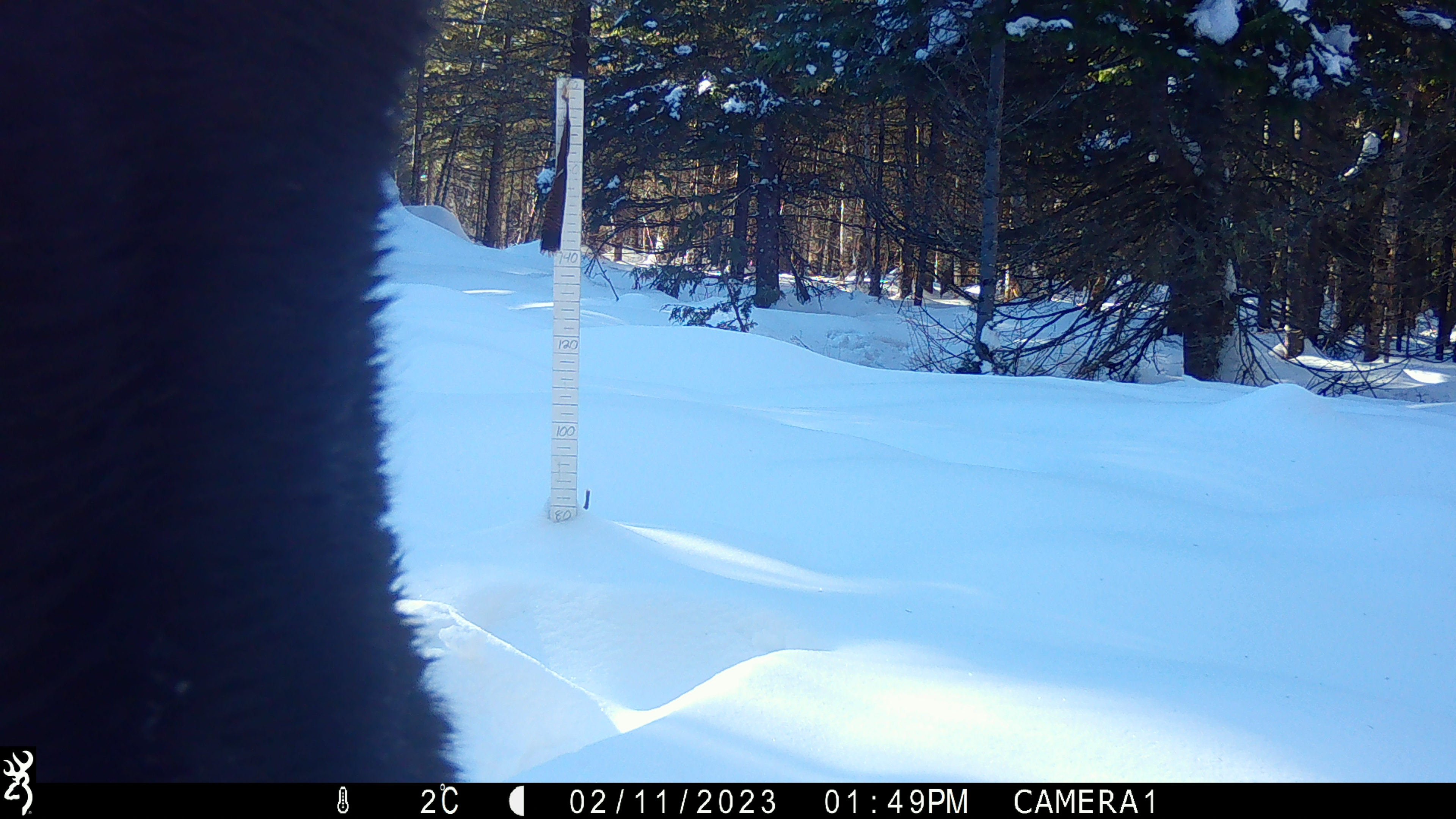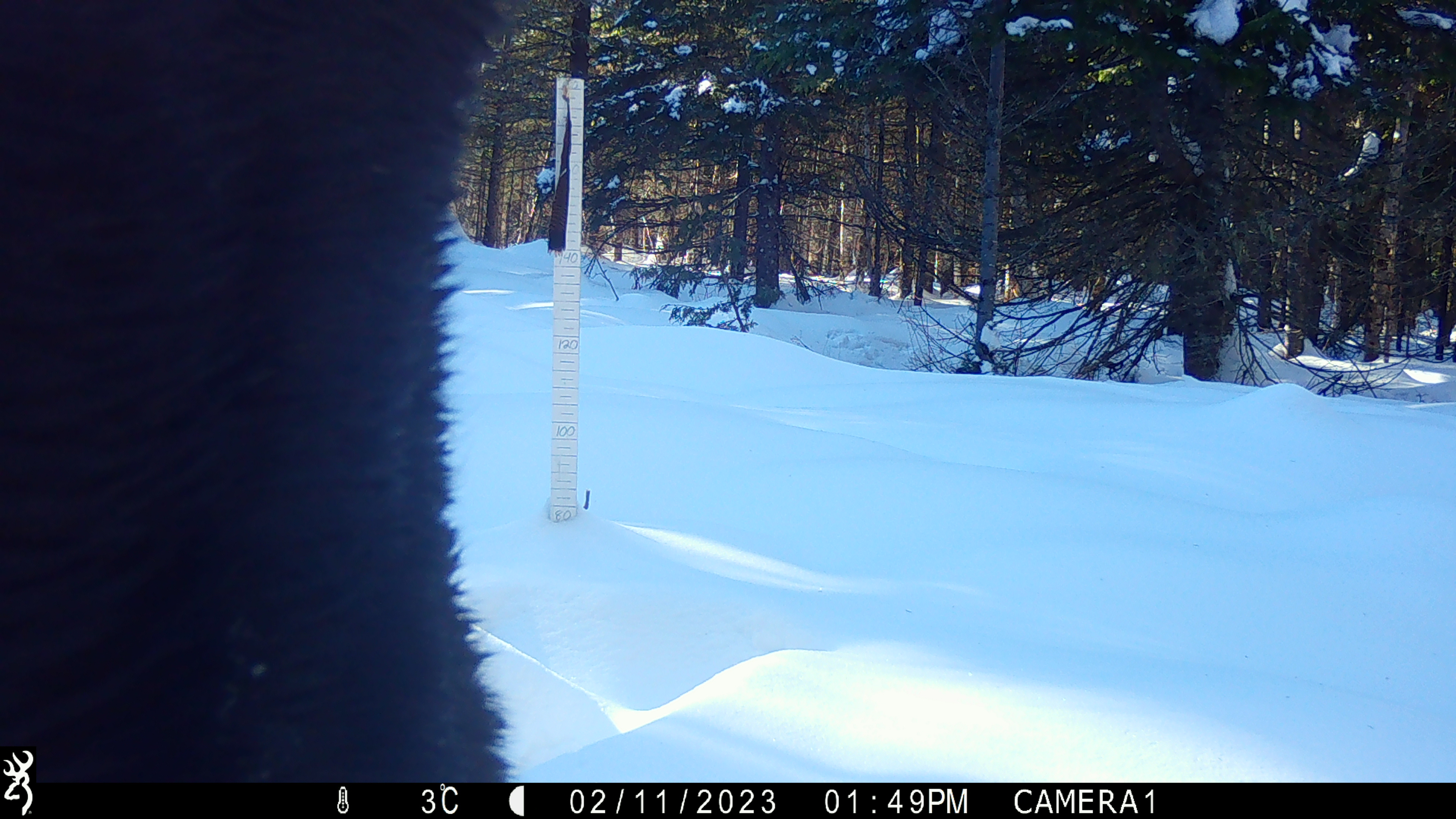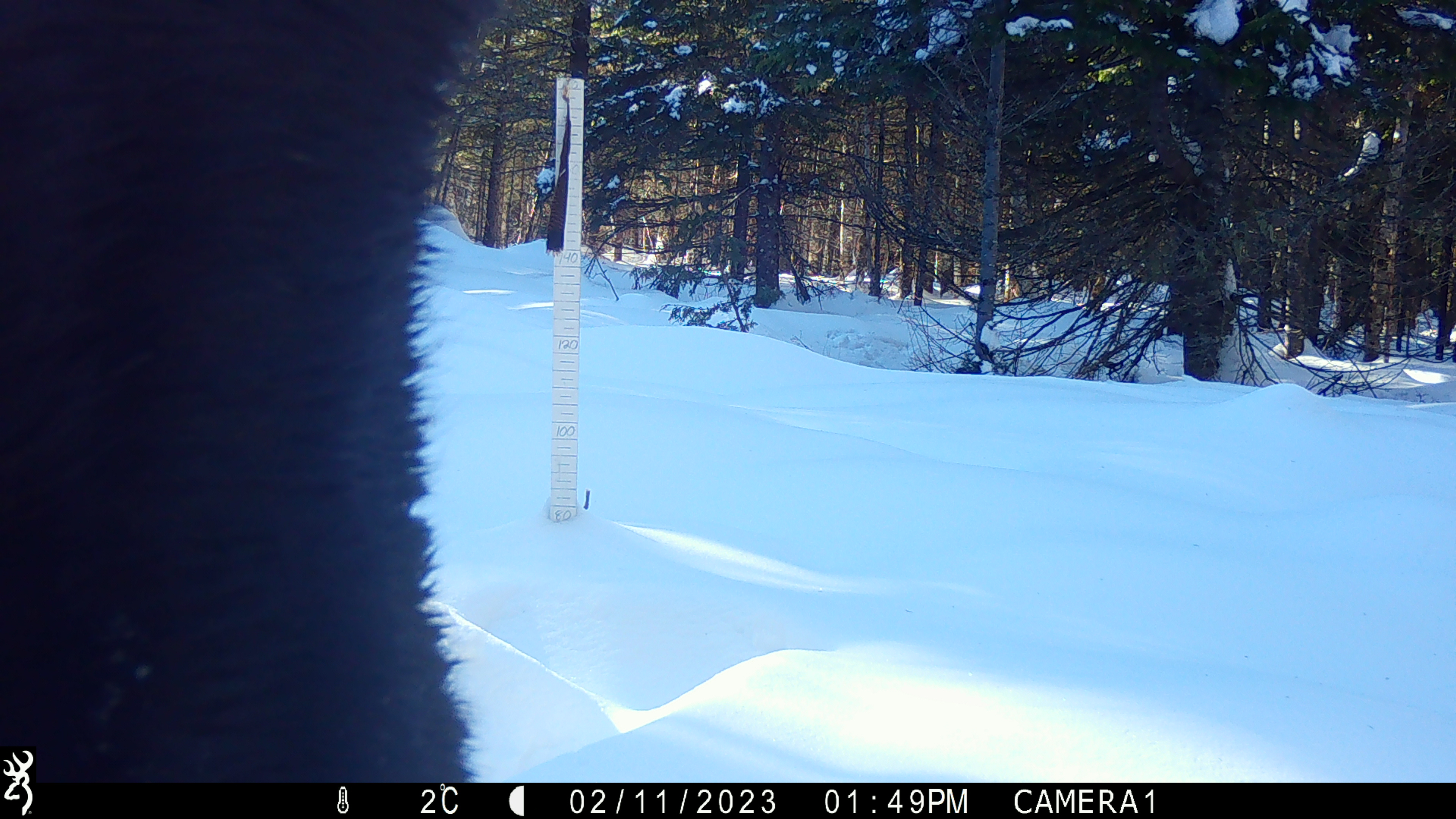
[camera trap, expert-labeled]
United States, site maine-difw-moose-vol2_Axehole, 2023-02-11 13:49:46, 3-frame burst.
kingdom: Animalia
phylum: Chordata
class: Mammalia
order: Artiodactyla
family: Cervidae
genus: Alces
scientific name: Alces alces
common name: moose